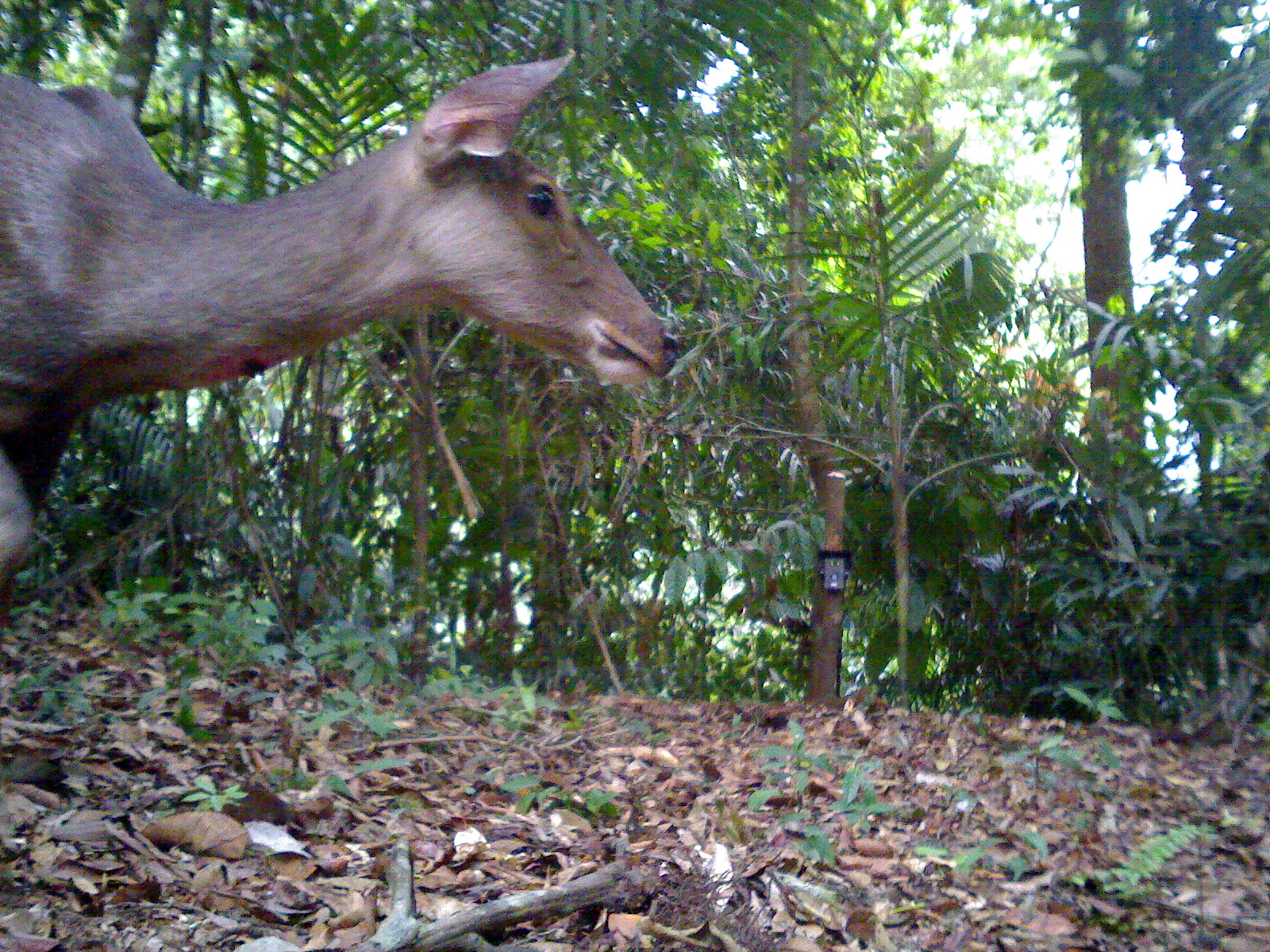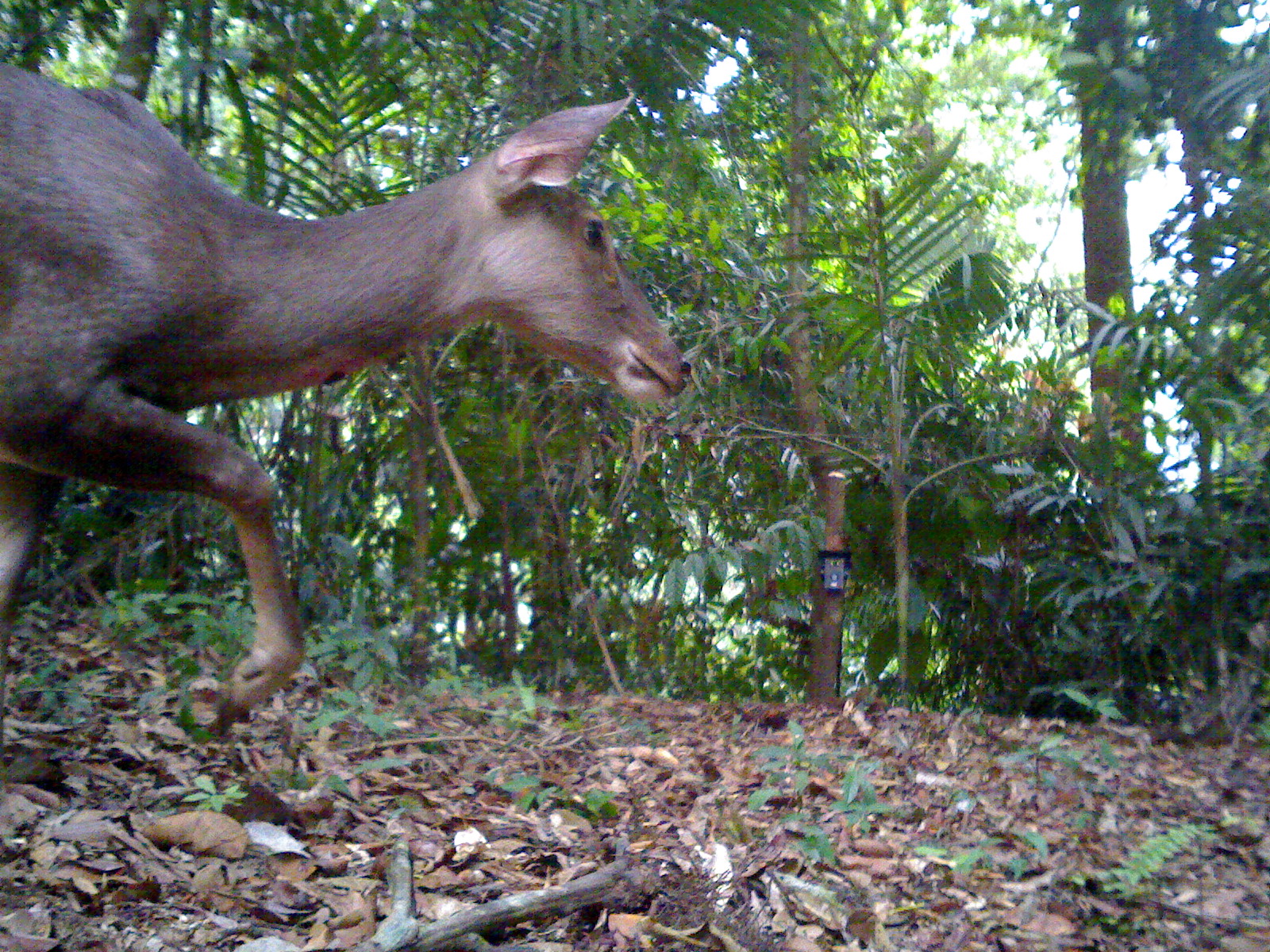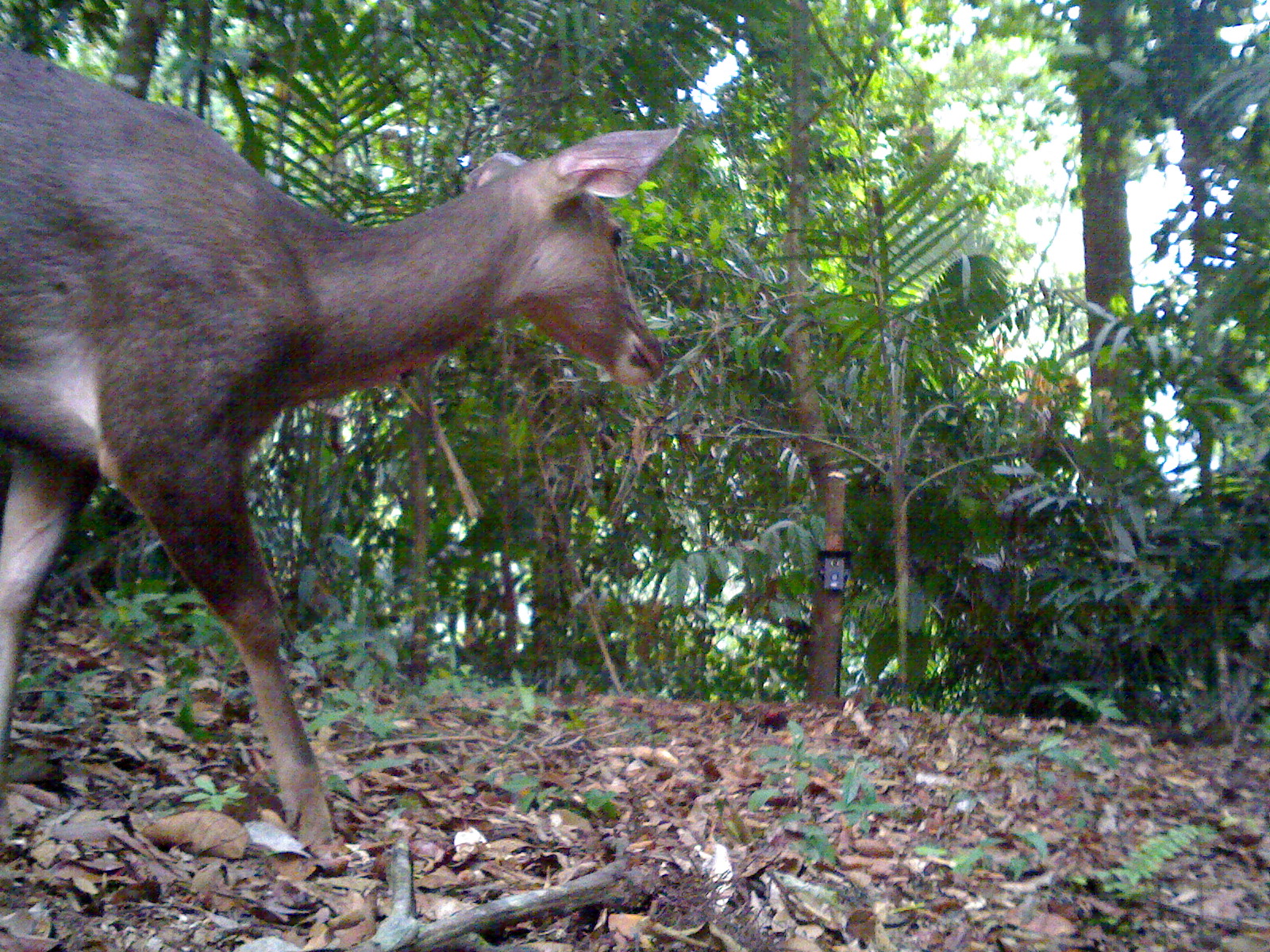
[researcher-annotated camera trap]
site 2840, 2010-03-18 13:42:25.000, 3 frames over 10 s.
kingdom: Animalia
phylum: Chordata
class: Mammalia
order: Artiodactyla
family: Cervidae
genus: Rusa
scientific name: Rusa unicolor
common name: sambar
Rusa unicolor (sambar), count 1, sex female.